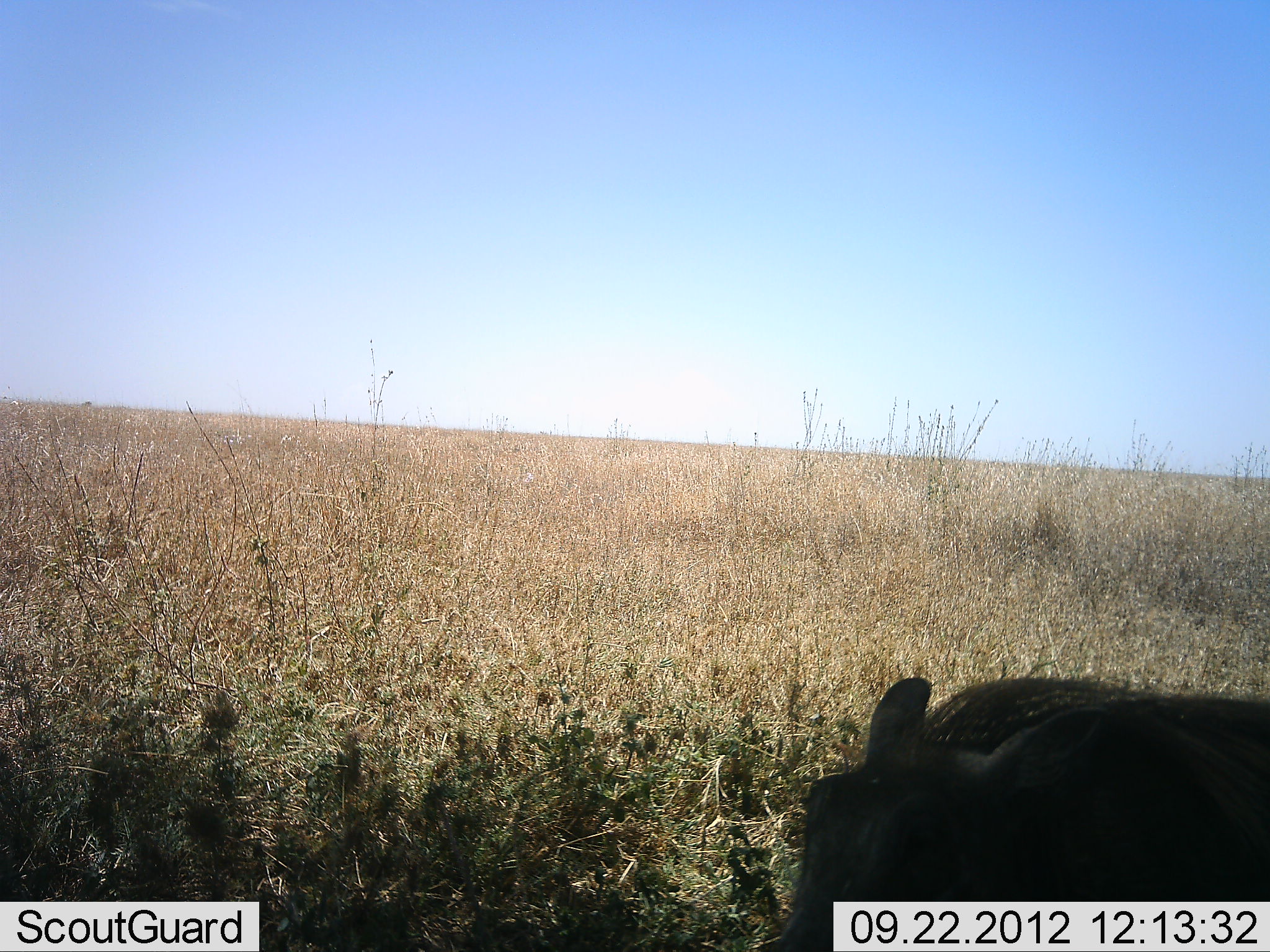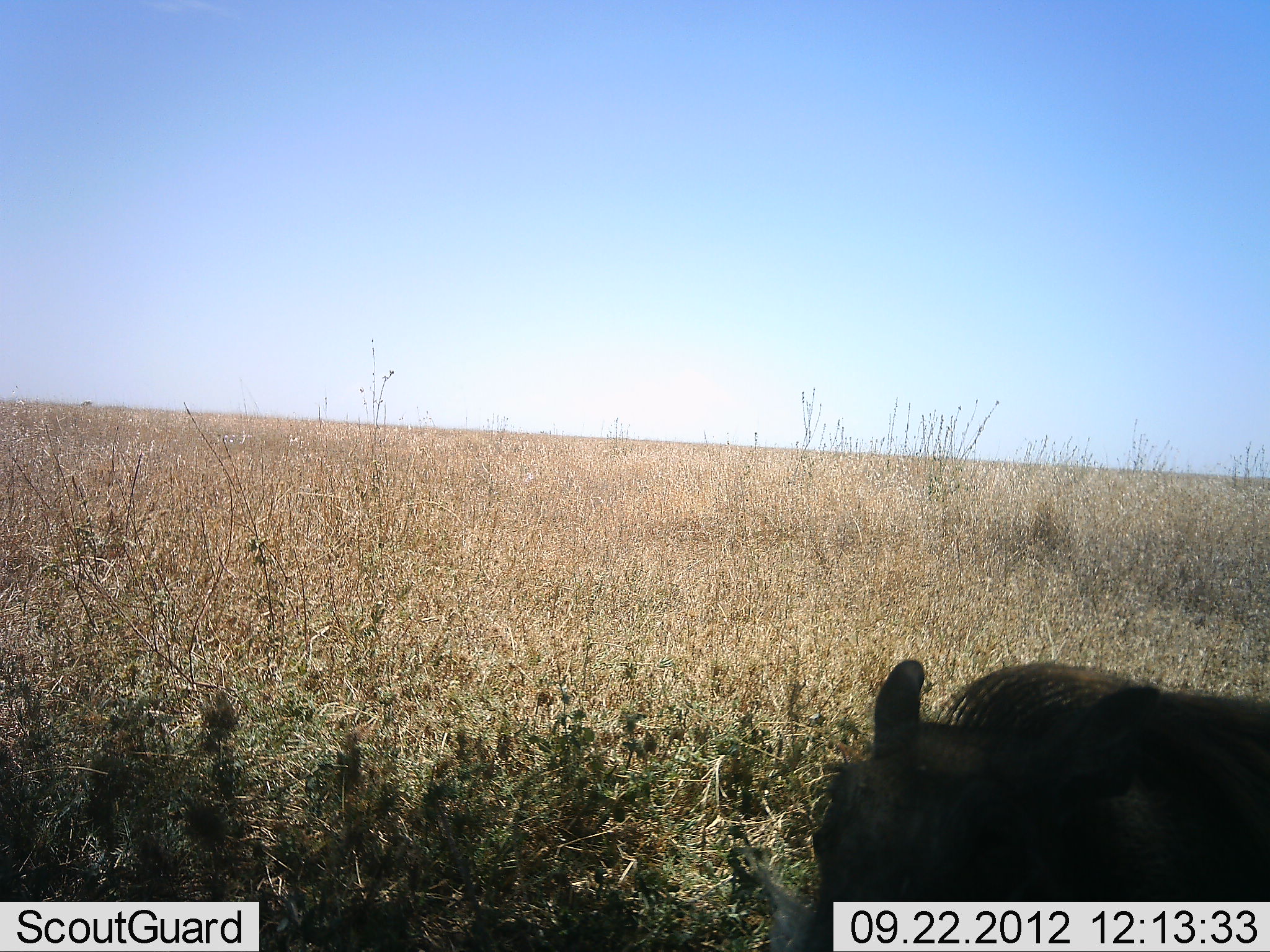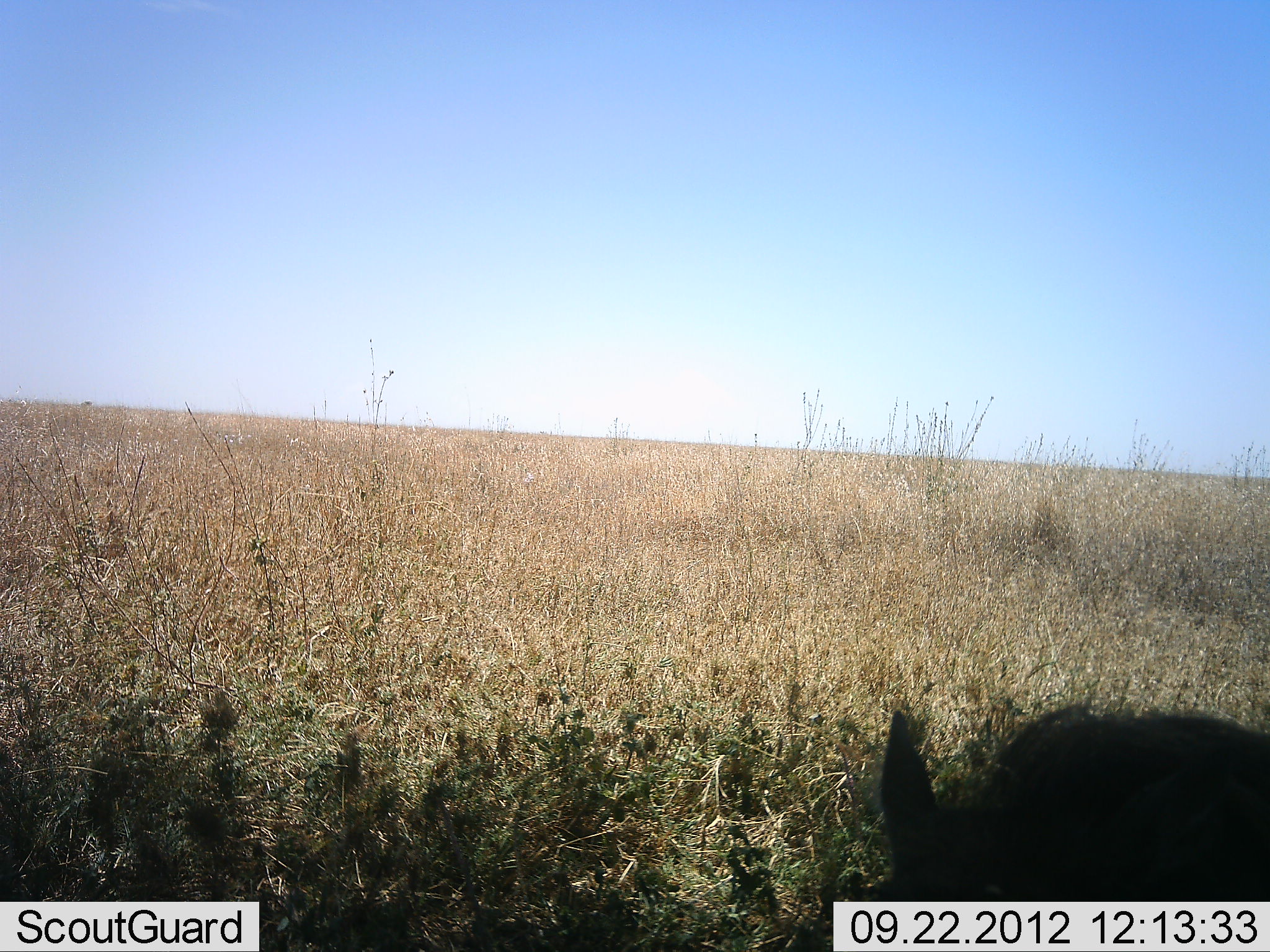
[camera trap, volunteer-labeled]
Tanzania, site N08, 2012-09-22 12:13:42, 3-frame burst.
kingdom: Animalia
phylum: Chordata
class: Mammalia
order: Artiodactyla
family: Suidae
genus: Phacochoerus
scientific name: Phacochoerus africanus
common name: warthog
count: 1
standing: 50%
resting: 10%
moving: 10%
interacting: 0%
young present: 0%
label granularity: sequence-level